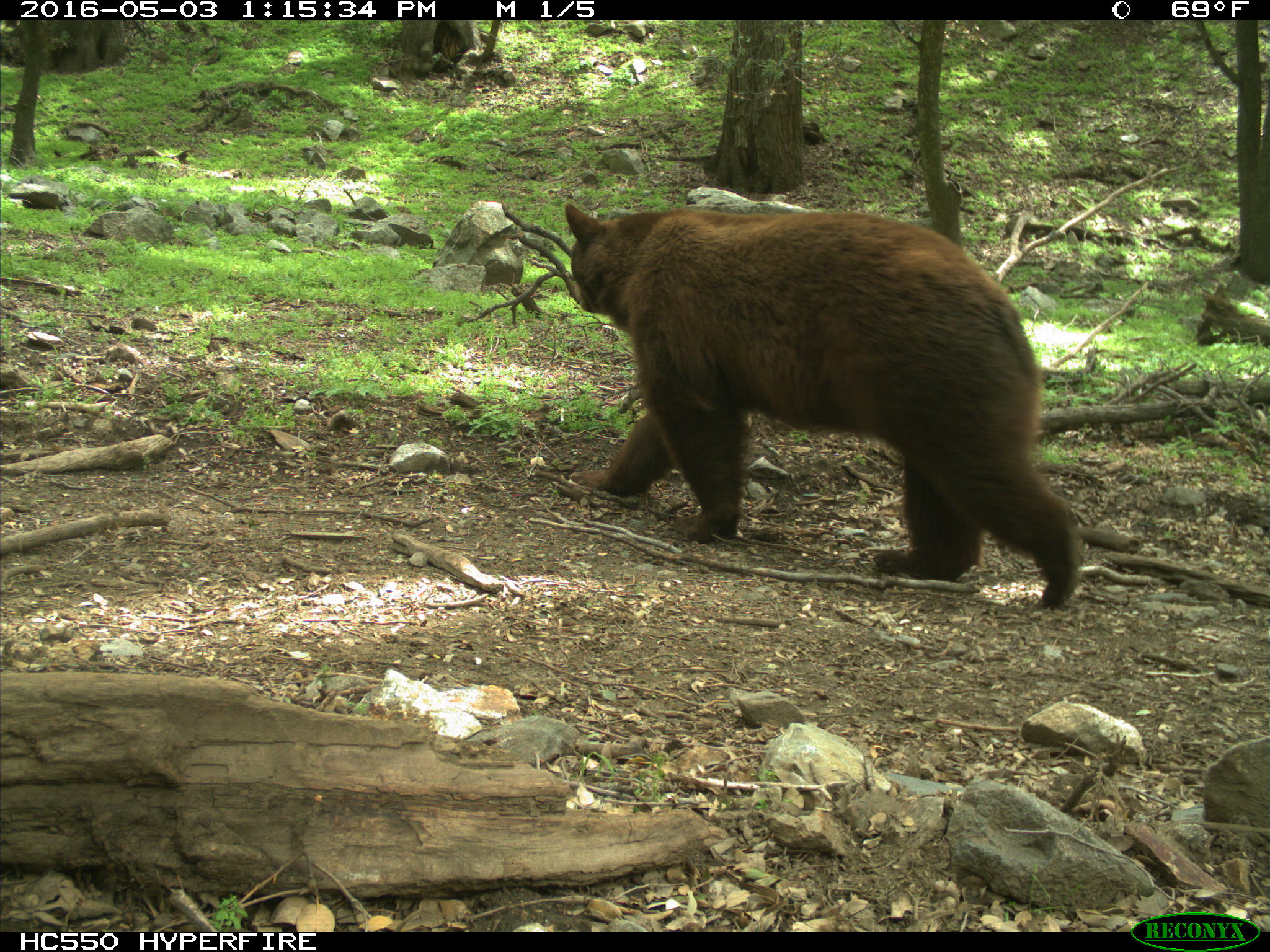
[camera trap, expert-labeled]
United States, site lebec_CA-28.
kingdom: Animalia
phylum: Chordata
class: Mammalia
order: Carnivora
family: Ursidae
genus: Ursus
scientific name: Ursus americanus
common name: american black bear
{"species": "Ursus americanus (american black bear)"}